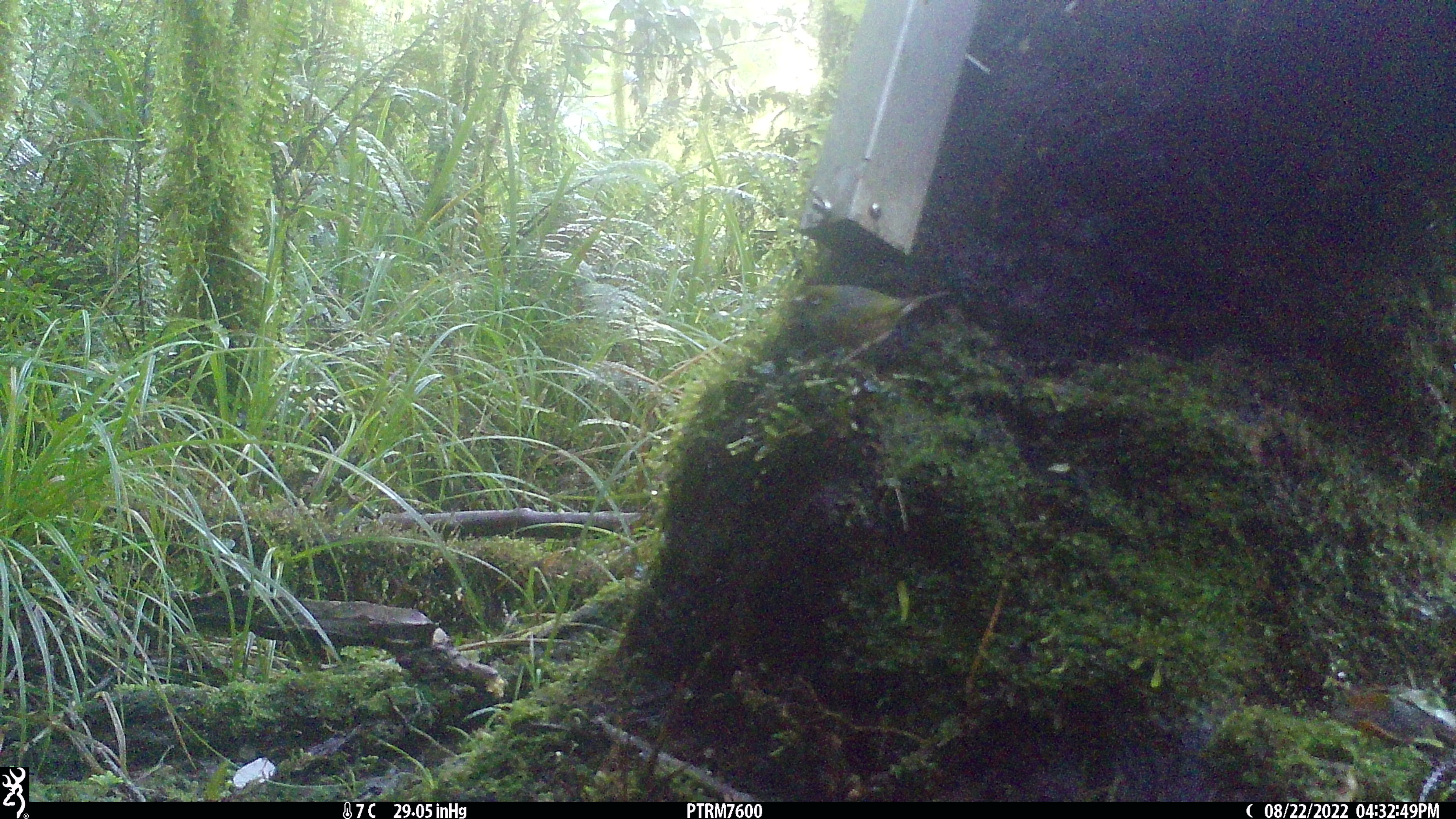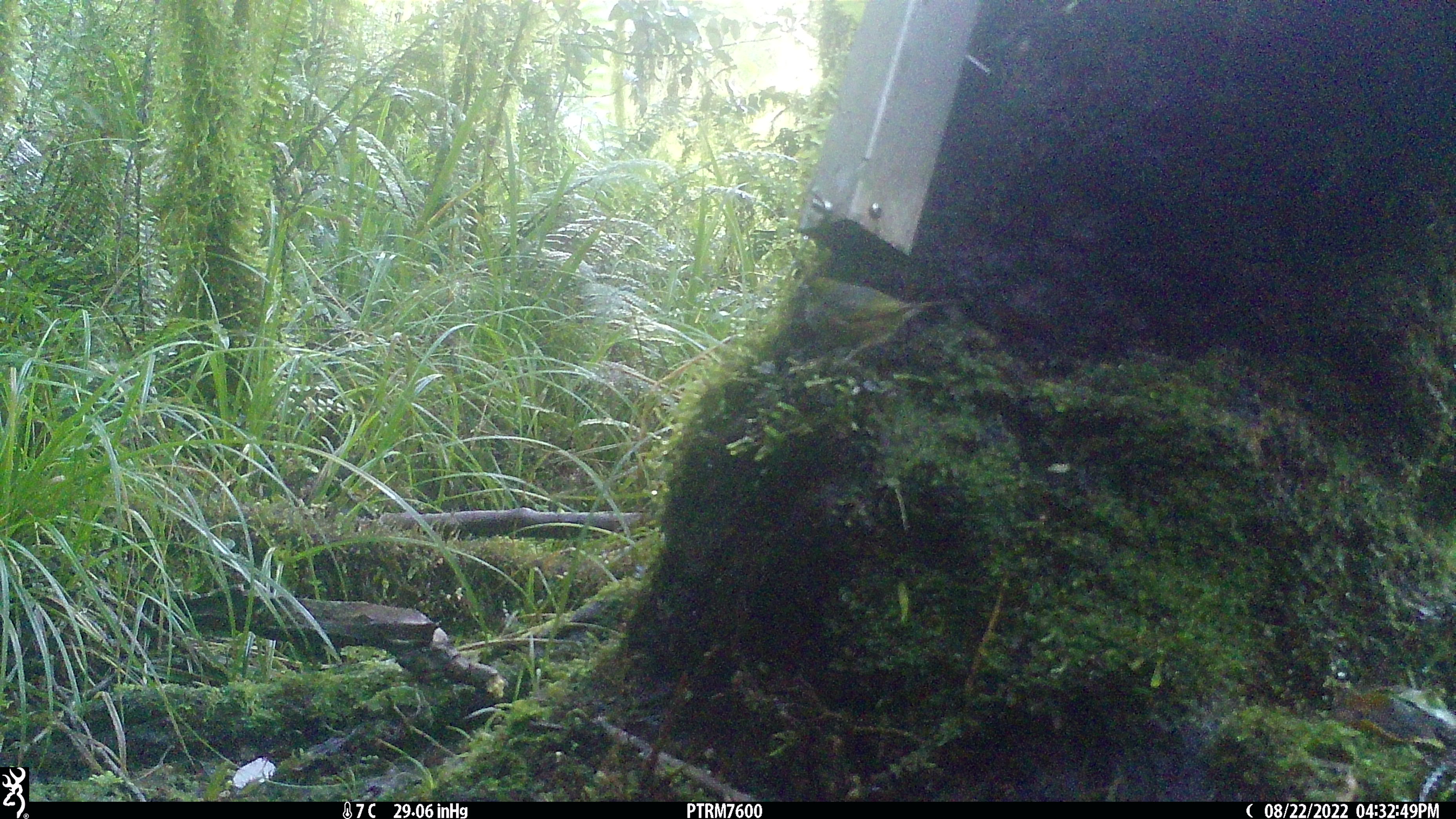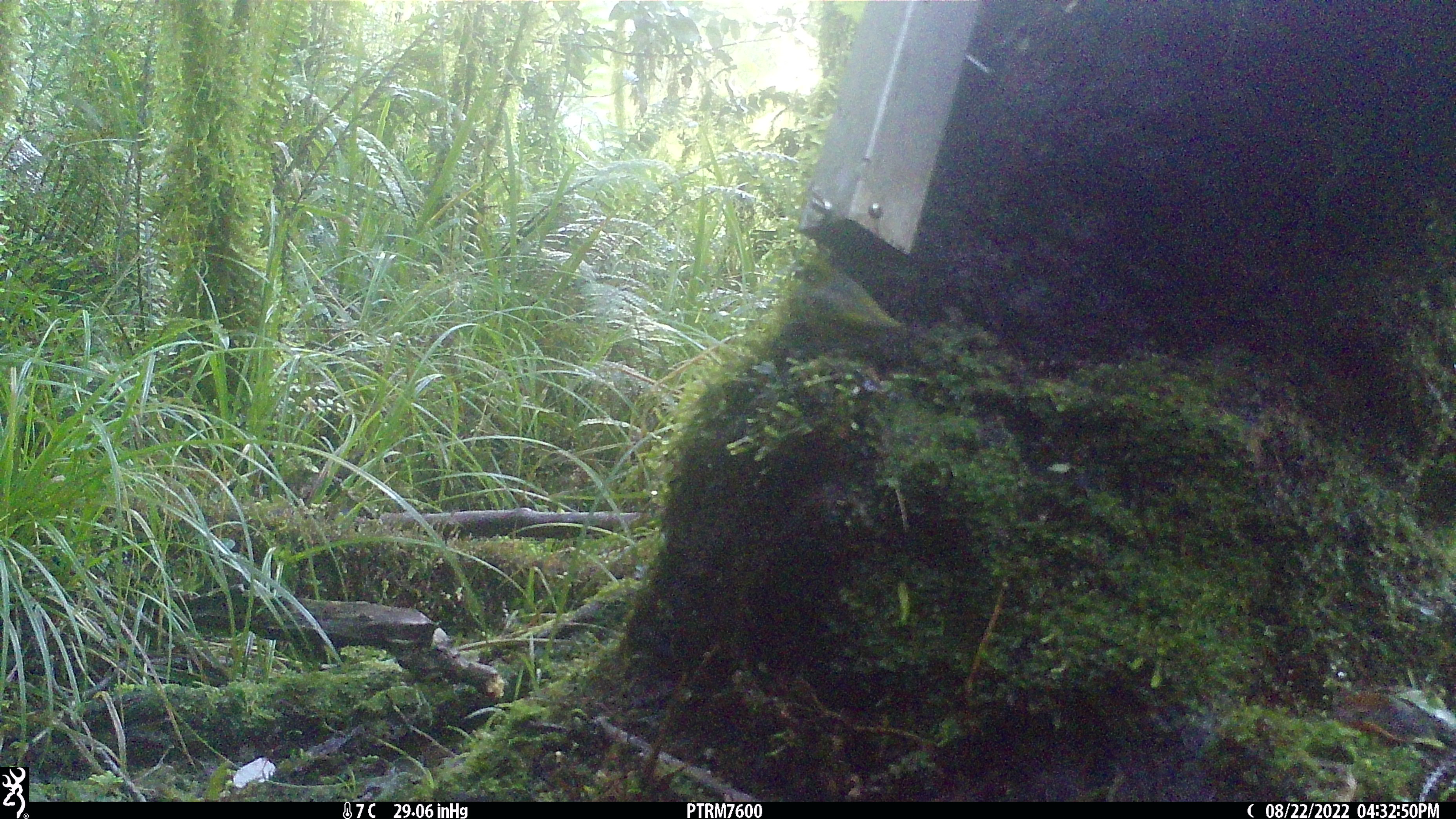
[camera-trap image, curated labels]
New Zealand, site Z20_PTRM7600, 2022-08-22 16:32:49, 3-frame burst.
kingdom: Animalia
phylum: Chordata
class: Aves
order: Passeriformes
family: Zosteropidae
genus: Zosterops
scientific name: Zosterops lateralis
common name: silvereye